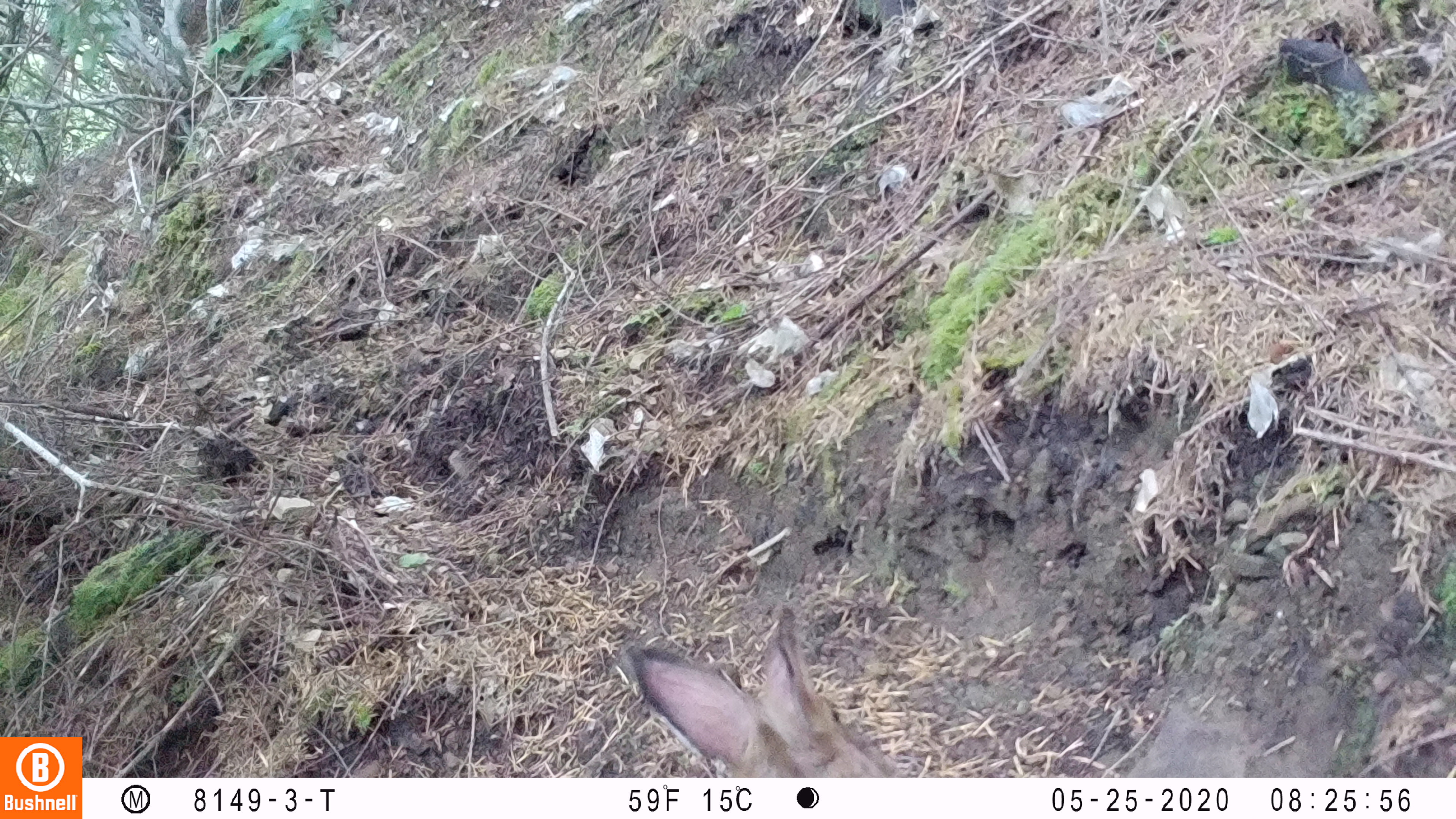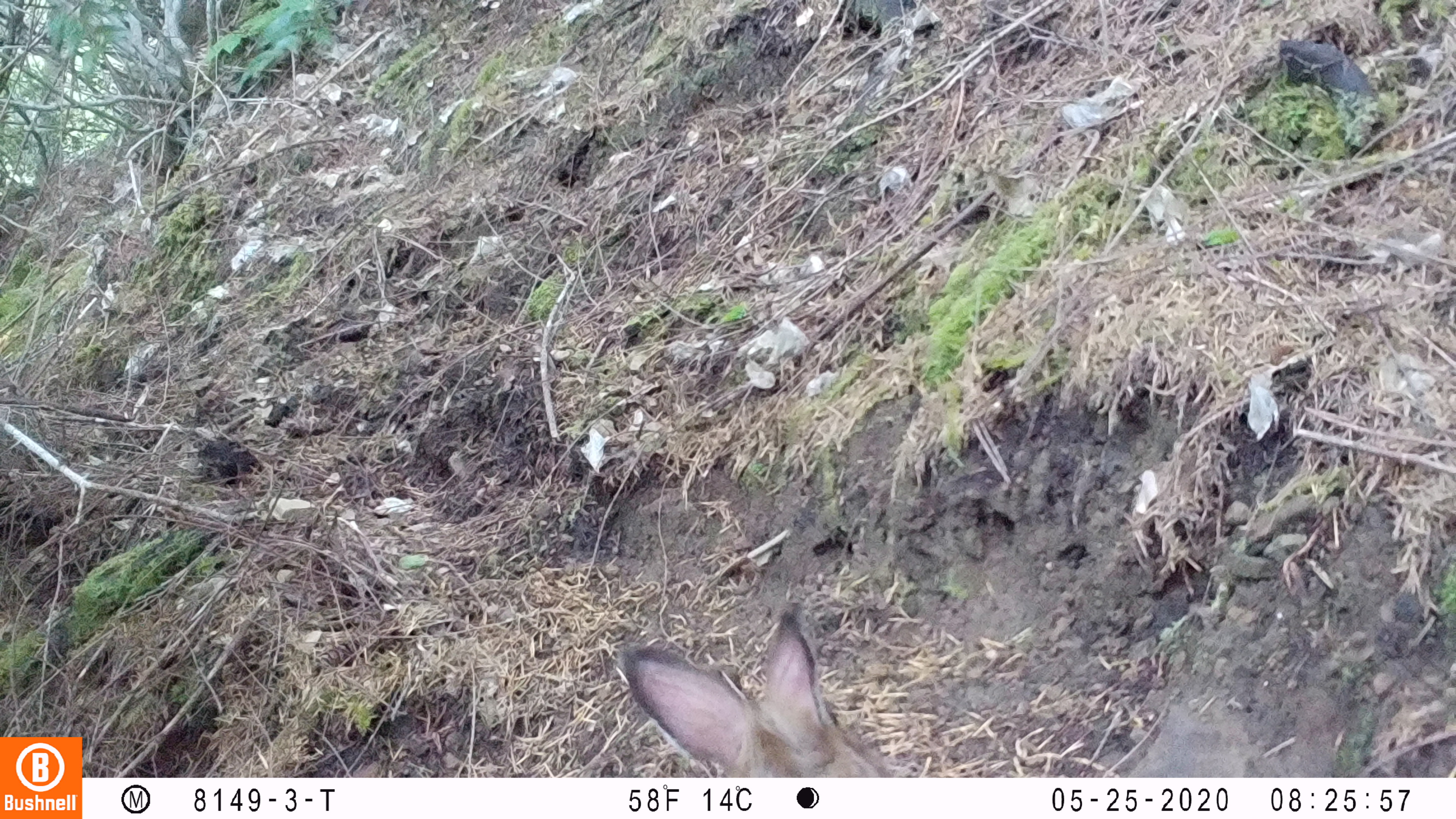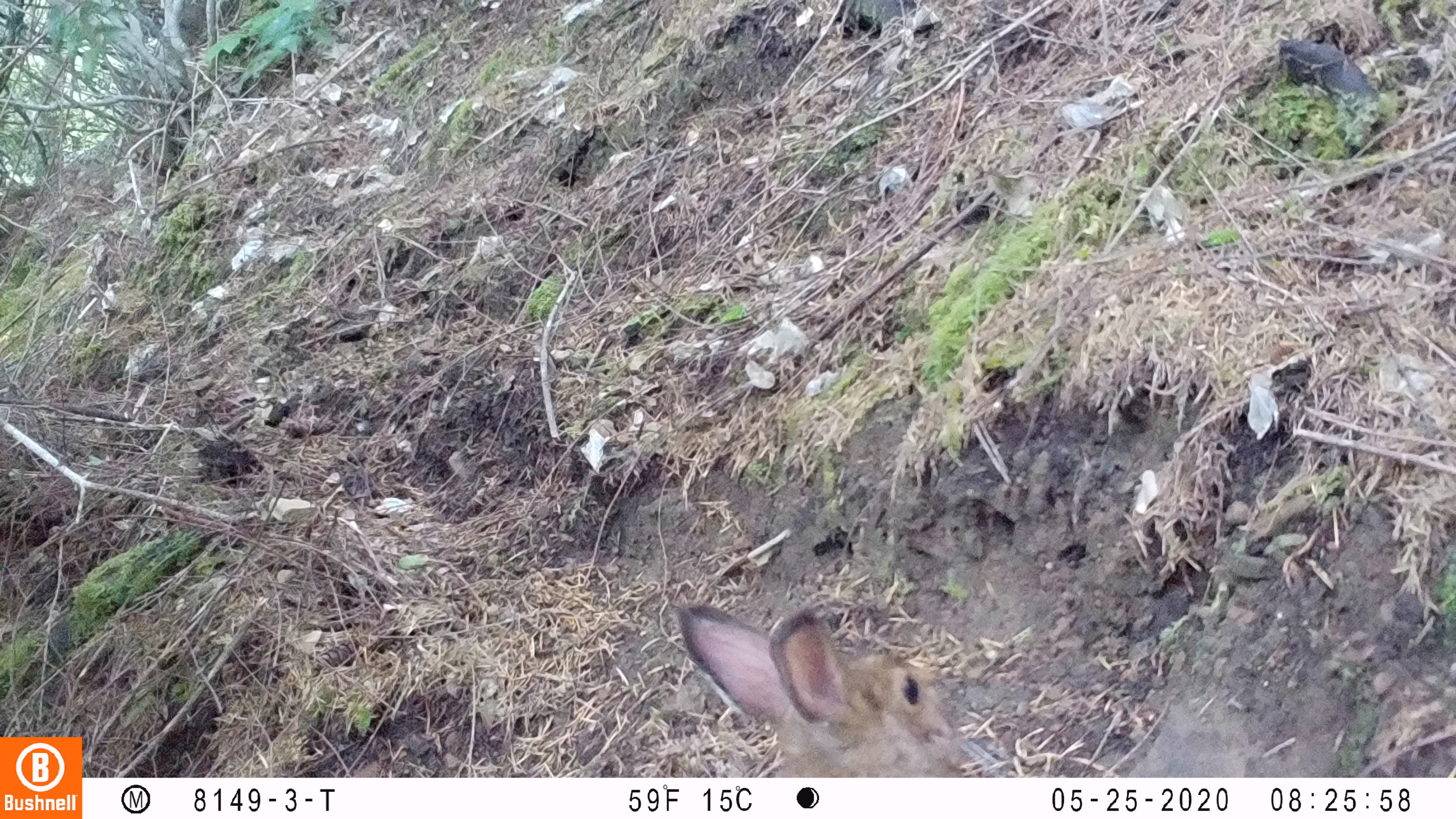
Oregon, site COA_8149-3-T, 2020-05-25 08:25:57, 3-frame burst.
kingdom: Animalia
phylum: Chordata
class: Mammalia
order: Lagomorpha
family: Leporidae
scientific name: Leporidae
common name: hares and rabbits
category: leporidae family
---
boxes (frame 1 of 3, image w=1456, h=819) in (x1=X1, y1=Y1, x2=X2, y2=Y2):
leporidae family: (x1=615, y1=604, x2=897, y2=771)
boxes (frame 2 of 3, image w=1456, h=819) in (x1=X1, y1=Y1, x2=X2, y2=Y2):
leporidae family: (x1=621, y1=607, x2=893, y2=778)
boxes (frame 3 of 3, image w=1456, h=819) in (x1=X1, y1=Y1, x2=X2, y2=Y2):
leporidae family: (x1=669, y1=594, x2=967, y2=768)